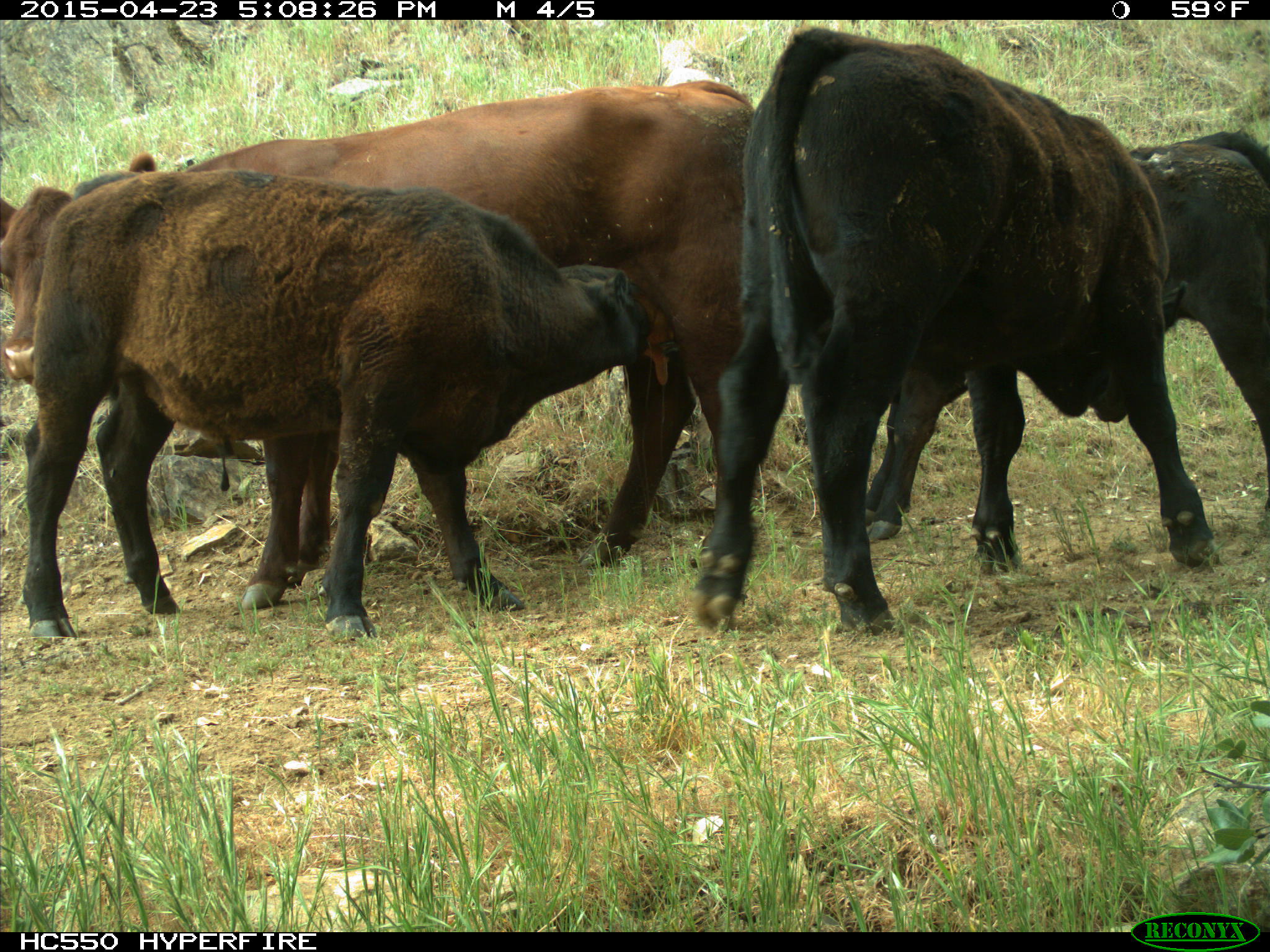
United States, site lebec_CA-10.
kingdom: Animalia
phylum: Chordata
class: Mammalia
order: Artiodactyla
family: Bovidae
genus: Bos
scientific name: Bos taurus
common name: domestic cow